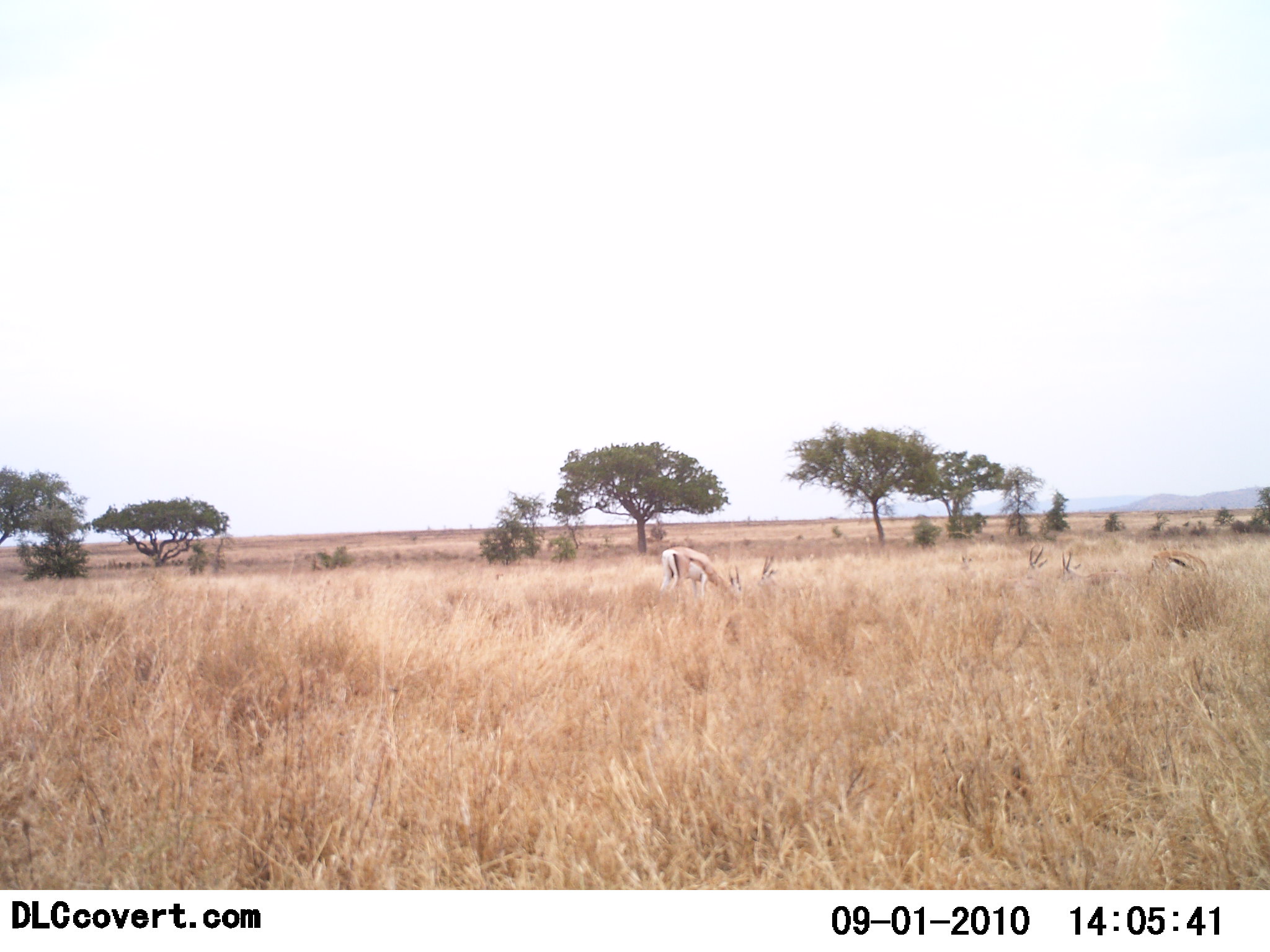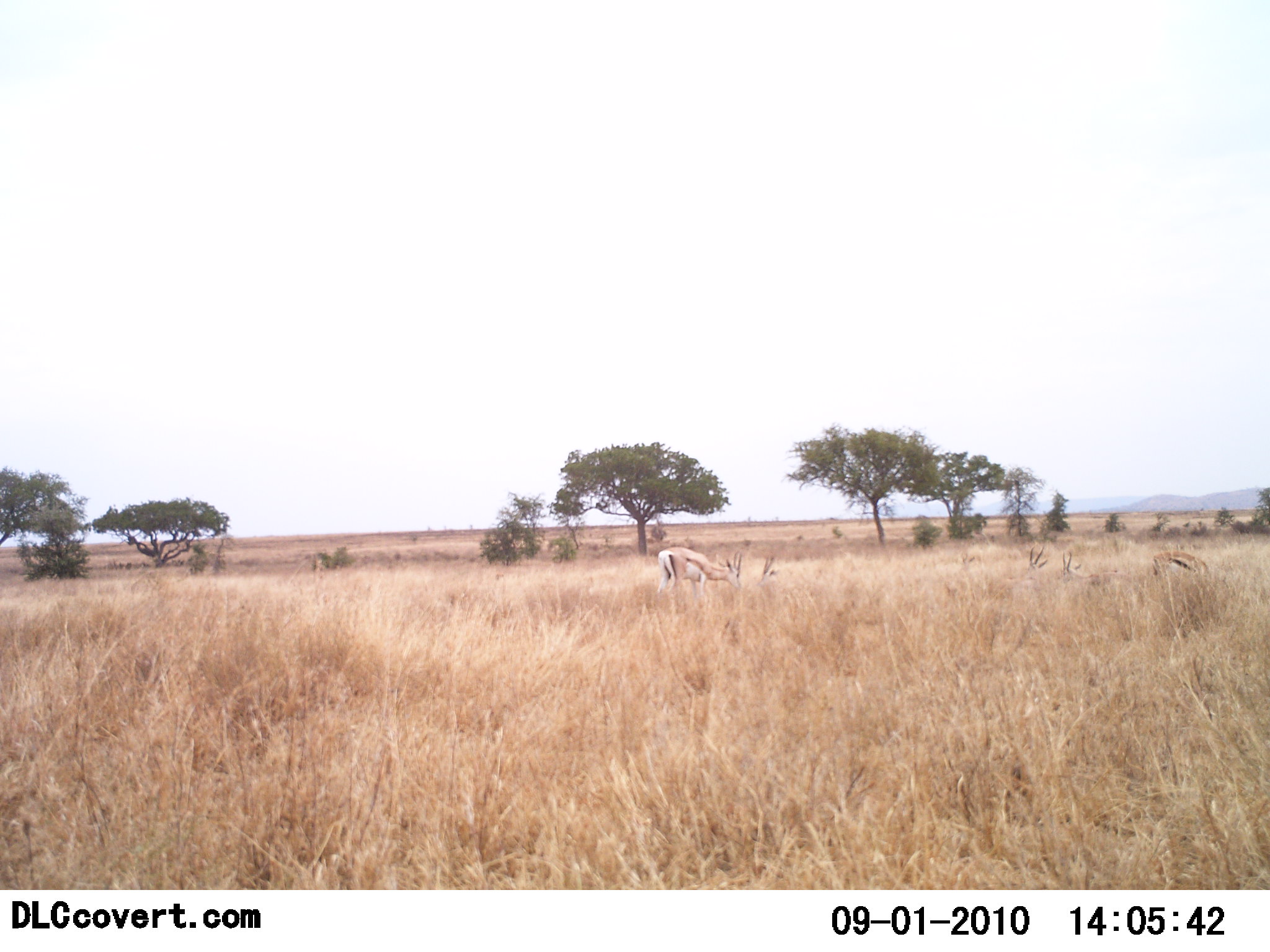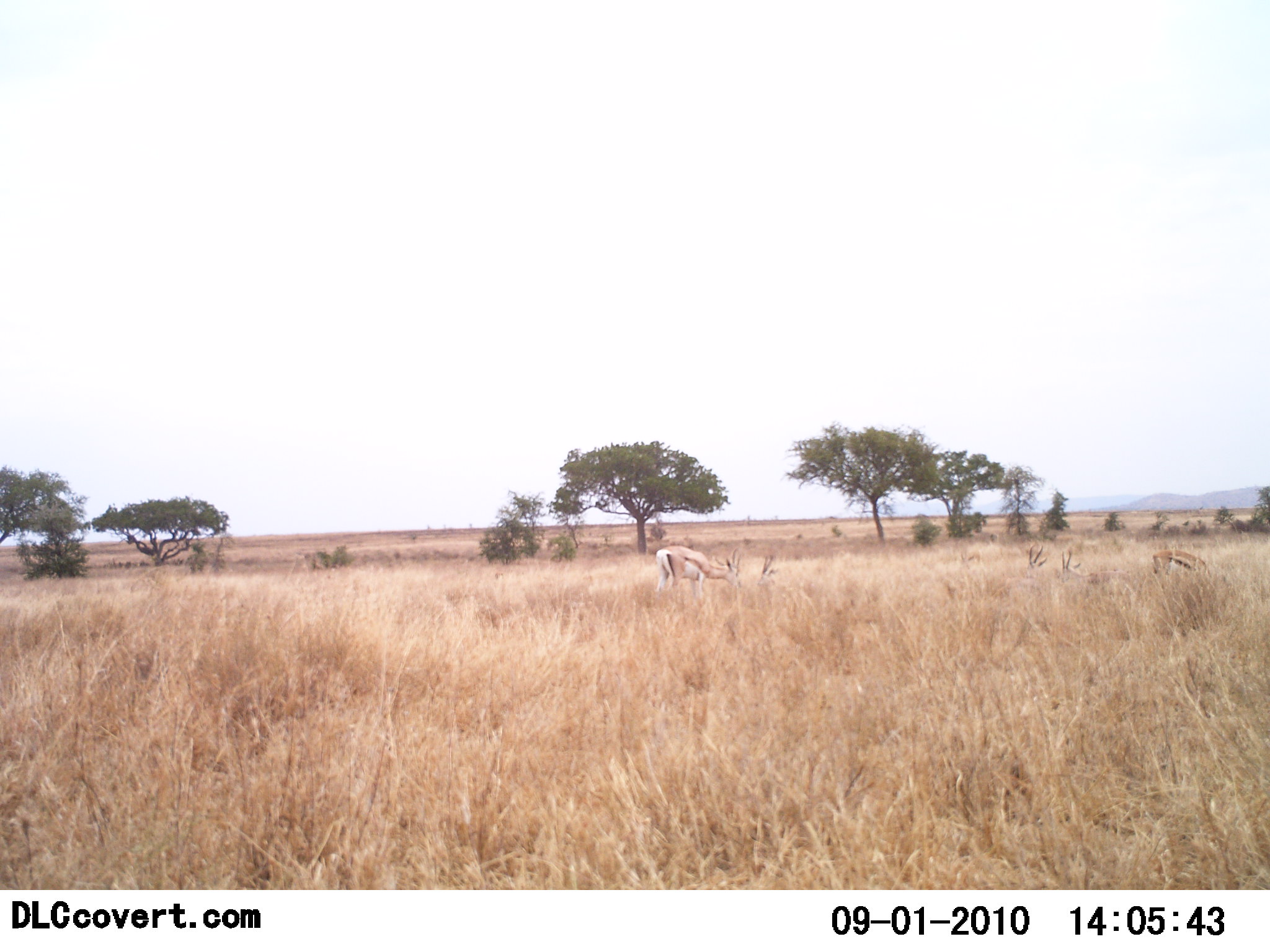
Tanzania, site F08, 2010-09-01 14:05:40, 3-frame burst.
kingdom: Animalia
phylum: Chordata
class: Mammalia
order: Artiodactyla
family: Bovidae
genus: Eudorcas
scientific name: Eudorcas thomsonii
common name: thomson's gazelle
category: gazellethomsons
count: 2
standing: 40%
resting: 33%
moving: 0%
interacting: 0%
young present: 0%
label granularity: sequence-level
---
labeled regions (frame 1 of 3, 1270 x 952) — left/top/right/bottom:
animal: 658/545/745/607; 1054/550/1130/594; 1147/547/1217/589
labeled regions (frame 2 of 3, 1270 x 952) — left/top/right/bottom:
animal: 652/543/746/616; 1057/550/1142/593; 1150/549/1213/593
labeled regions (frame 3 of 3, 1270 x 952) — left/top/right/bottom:
animal: 654/544/744/608; 1058/550/1136/589; 1150/547/1215/591; 752/554/784/591; 1022/542/1047/575